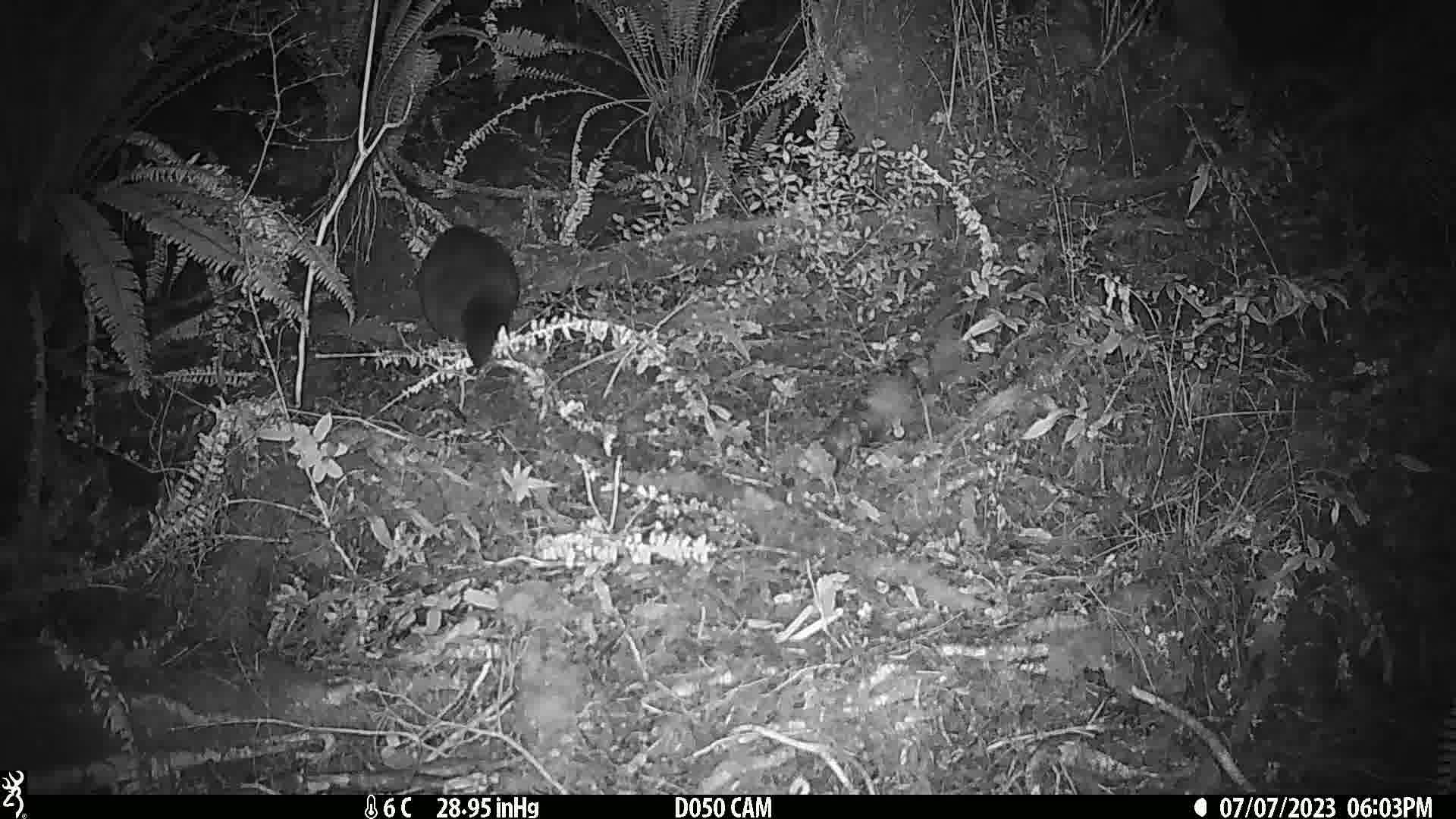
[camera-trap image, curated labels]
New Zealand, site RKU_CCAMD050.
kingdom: Animalia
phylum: Chordata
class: Mammalia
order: Diprotodontia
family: Phalangeridae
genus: Trichosurus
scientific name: Trichosurus vulpecula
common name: common brushtail possum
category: possum